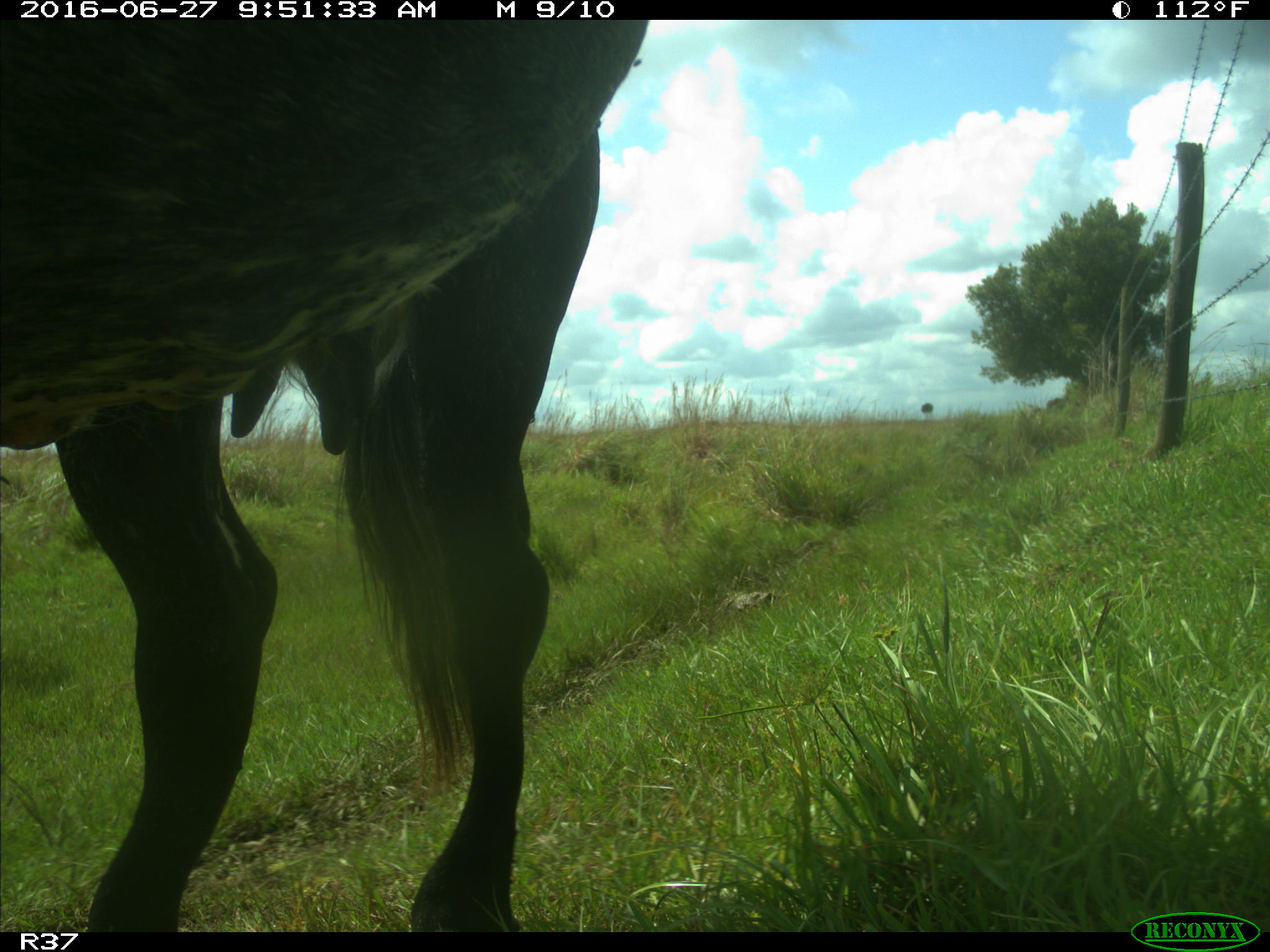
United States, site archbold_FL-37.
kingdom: Animalia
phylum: Chordata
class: Mammalia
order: Artiodactyla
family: Bovidae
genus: Bos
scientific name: Bos taurus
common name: domestic cow